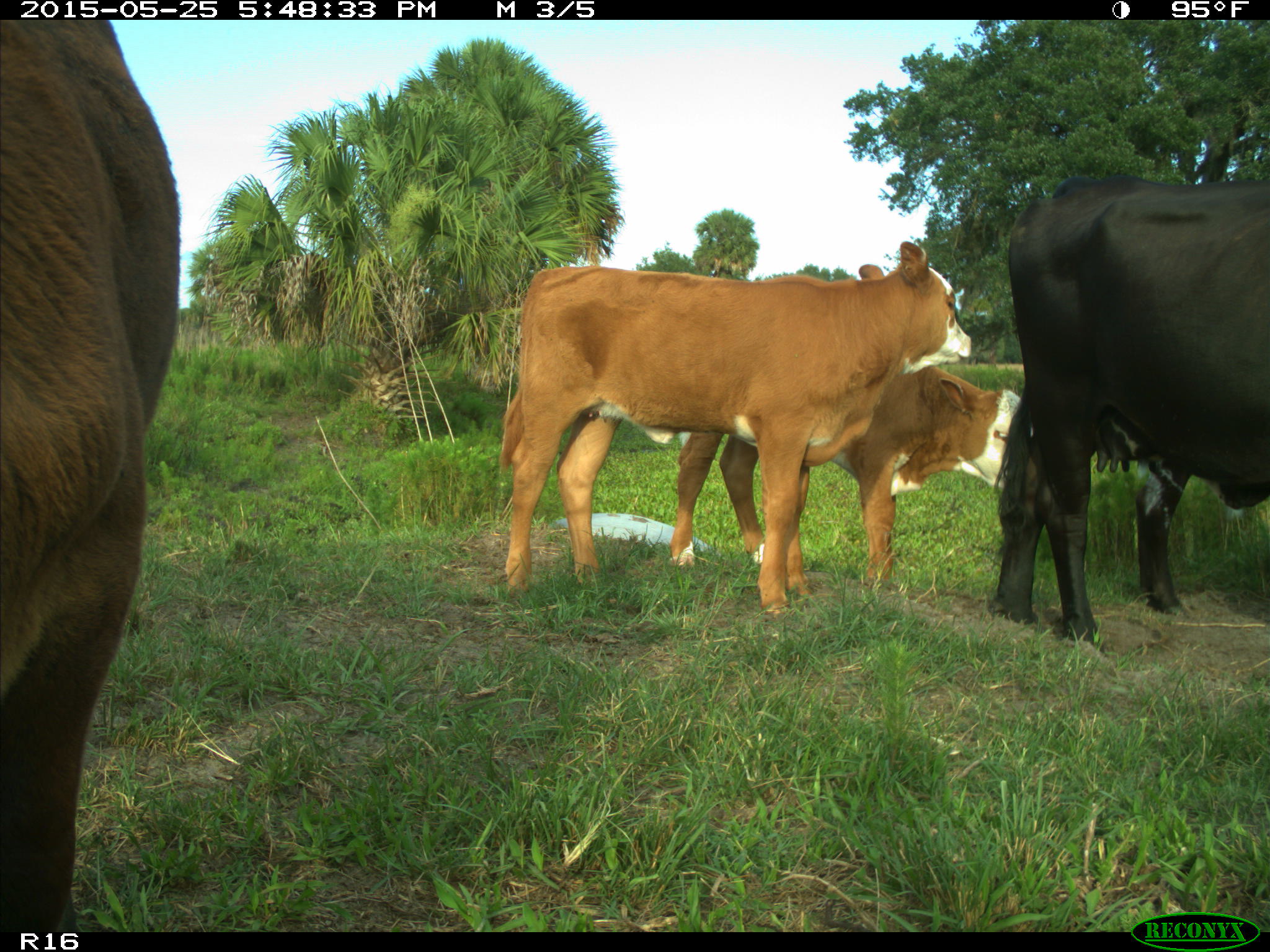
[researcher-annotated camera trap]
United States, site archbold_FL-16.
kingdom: Animalia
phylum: Chordata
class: Mammalia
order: Artiodactyla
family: Bovidae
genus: Bos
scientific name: Bos taurus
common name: domestic cow